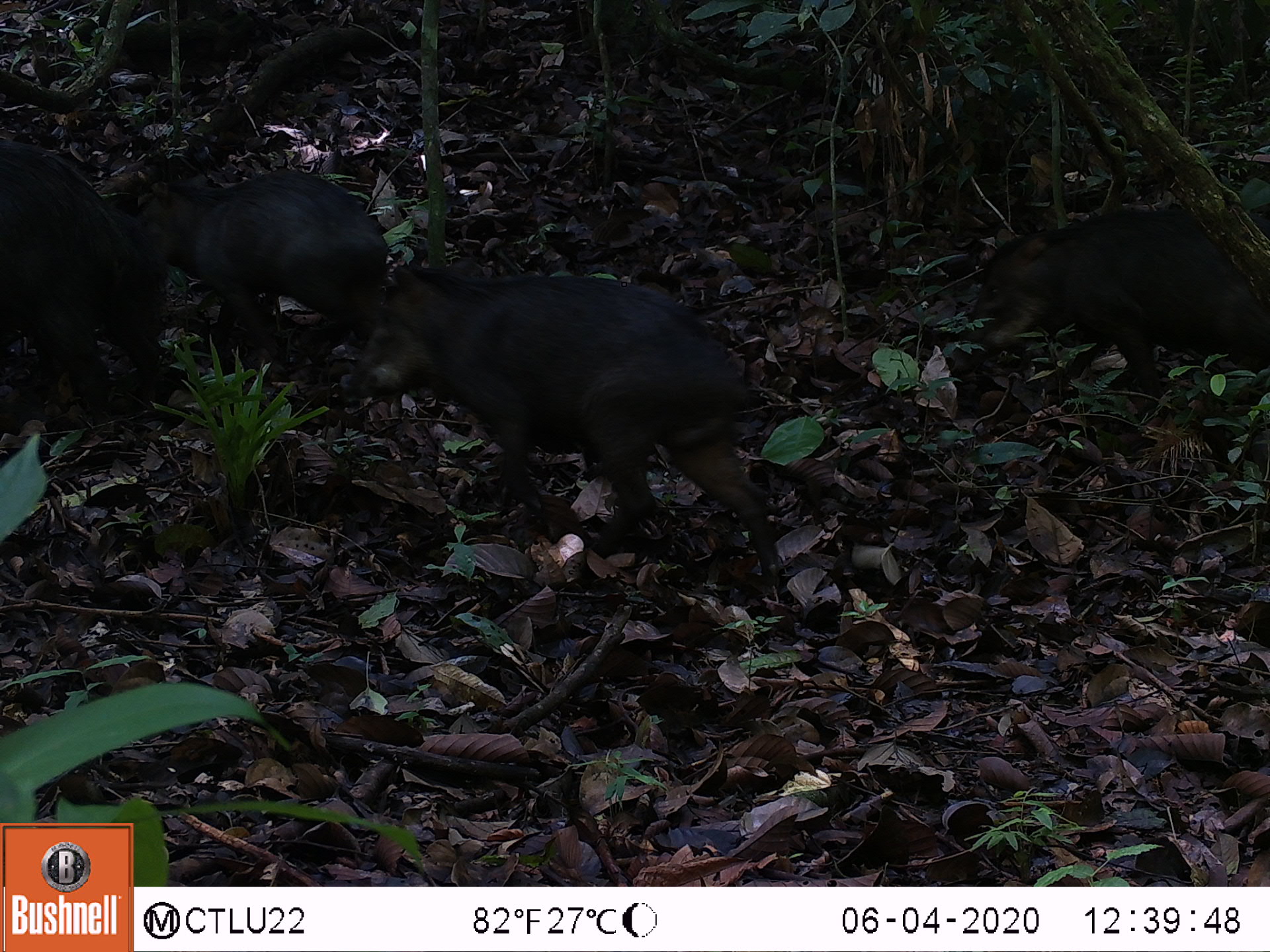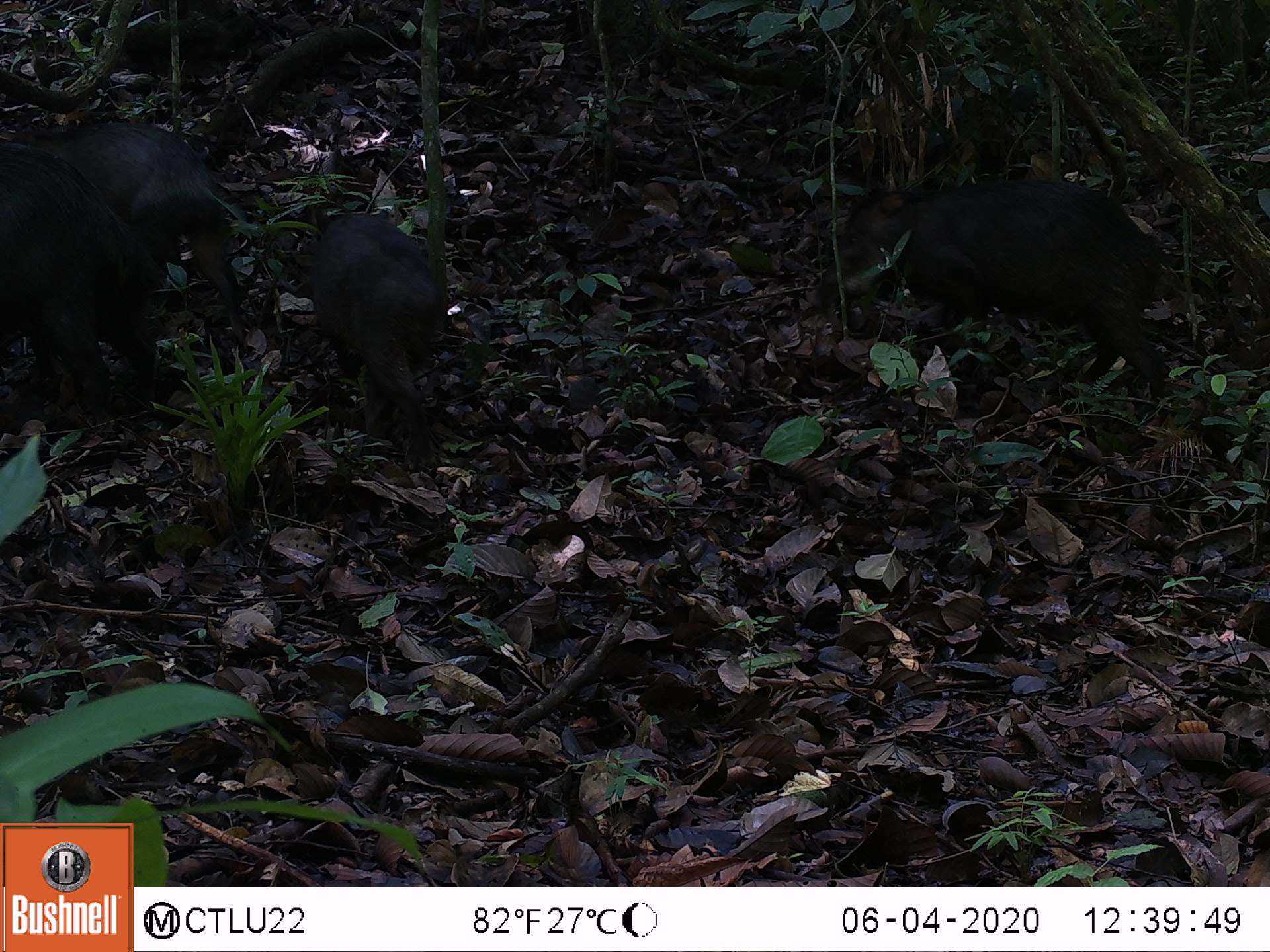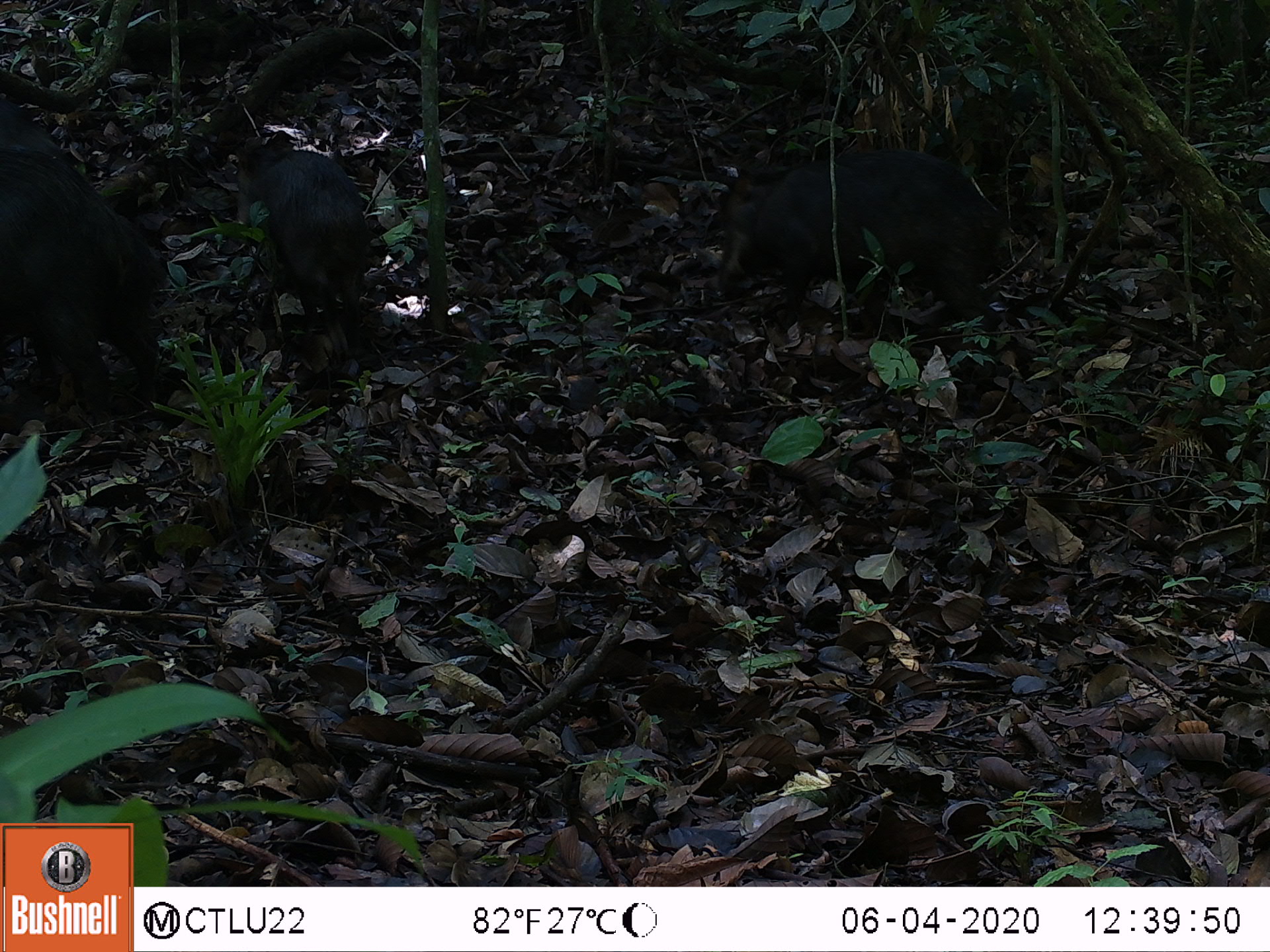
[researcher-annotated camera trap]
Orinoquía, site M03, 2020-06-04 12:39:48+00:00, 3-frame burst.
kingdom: Animalia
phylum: Chordata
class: Mammalia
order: Artiodactyla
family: Tayassuidae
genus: Tayassu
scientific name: Tayassu pecari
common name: white-lipped peccary